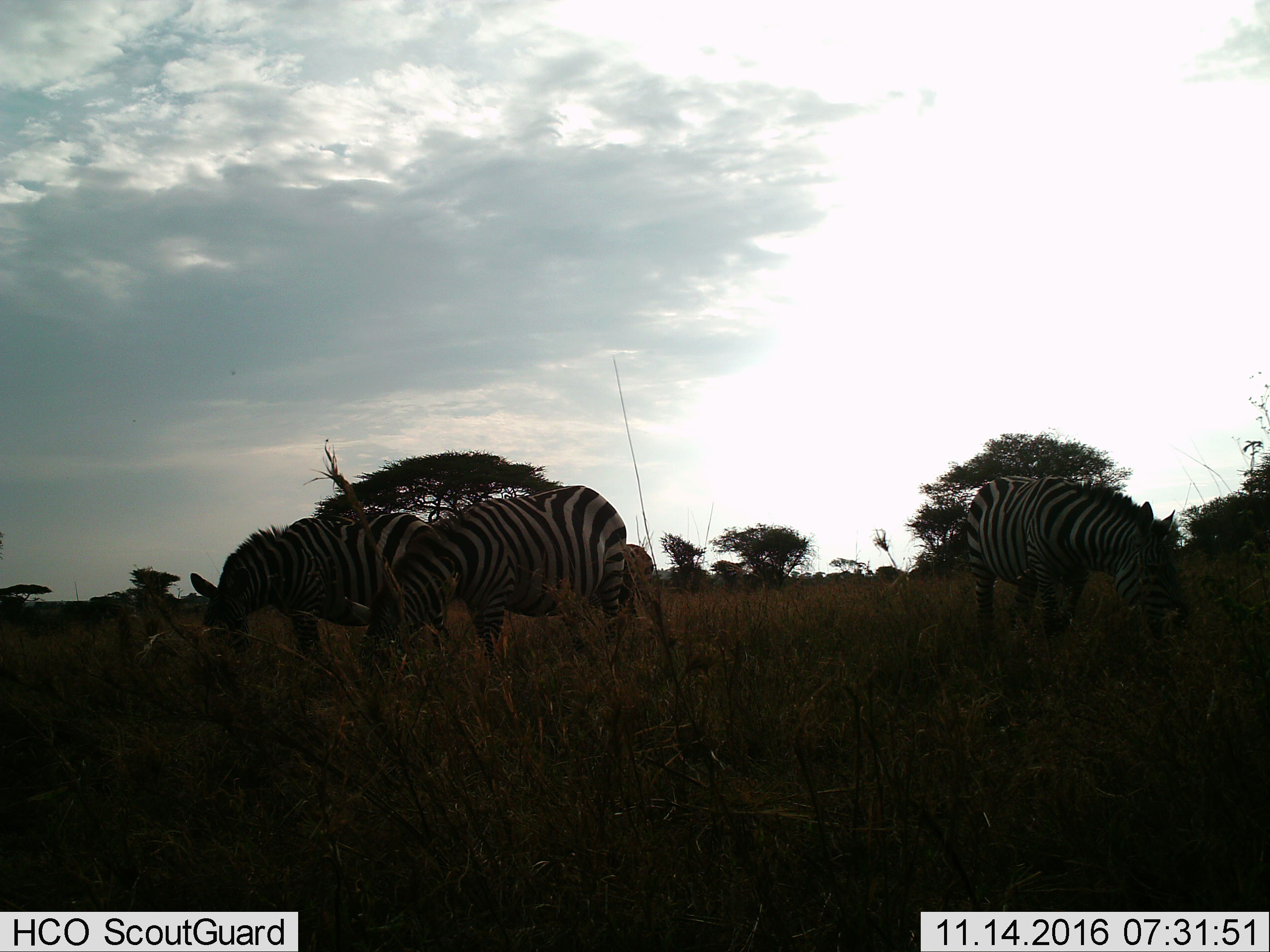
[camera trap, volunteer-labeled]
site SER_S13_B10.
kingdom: Animalia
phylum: Chordata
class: Mammalia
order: Perissodactyla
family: Equidae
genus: Equus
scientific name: Equus quagga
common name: plains zebra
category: zebraplains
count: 3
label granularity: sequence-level